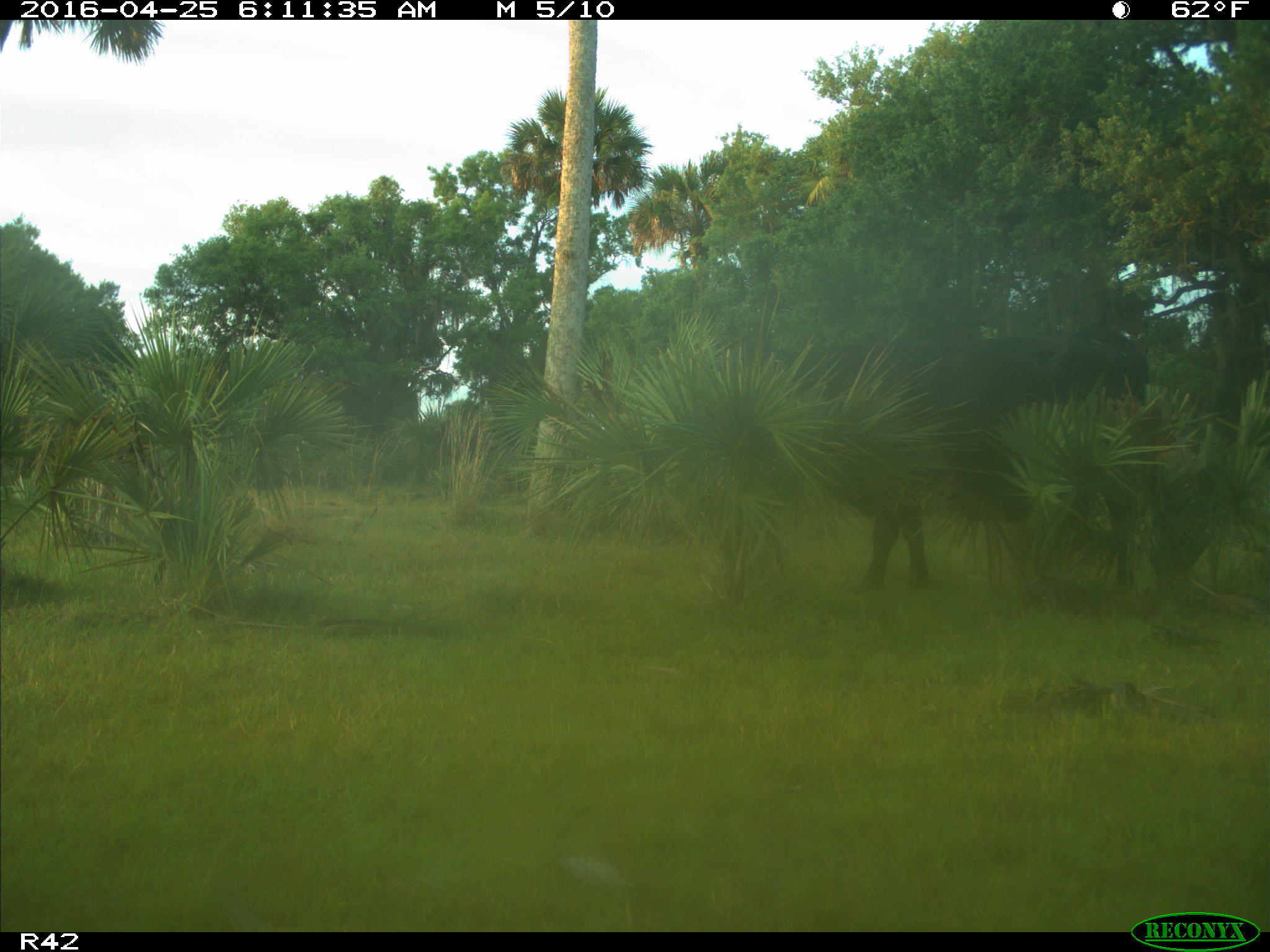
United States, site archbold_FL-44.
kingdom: Animalia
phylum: Chordata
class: Mammalia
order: Artiodactyla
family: Bovidae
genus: Bos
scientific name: Bos taurus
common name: domestic cow